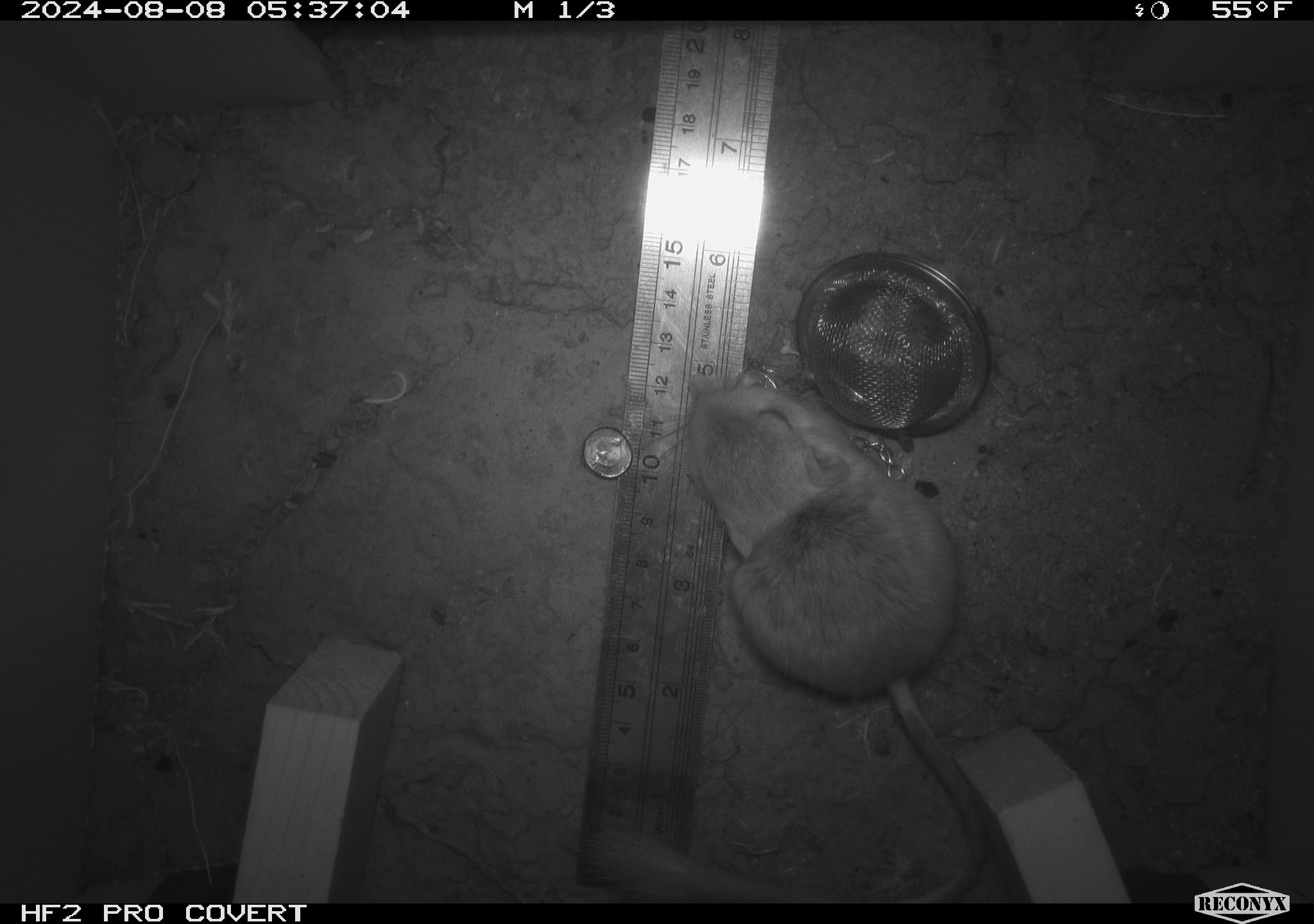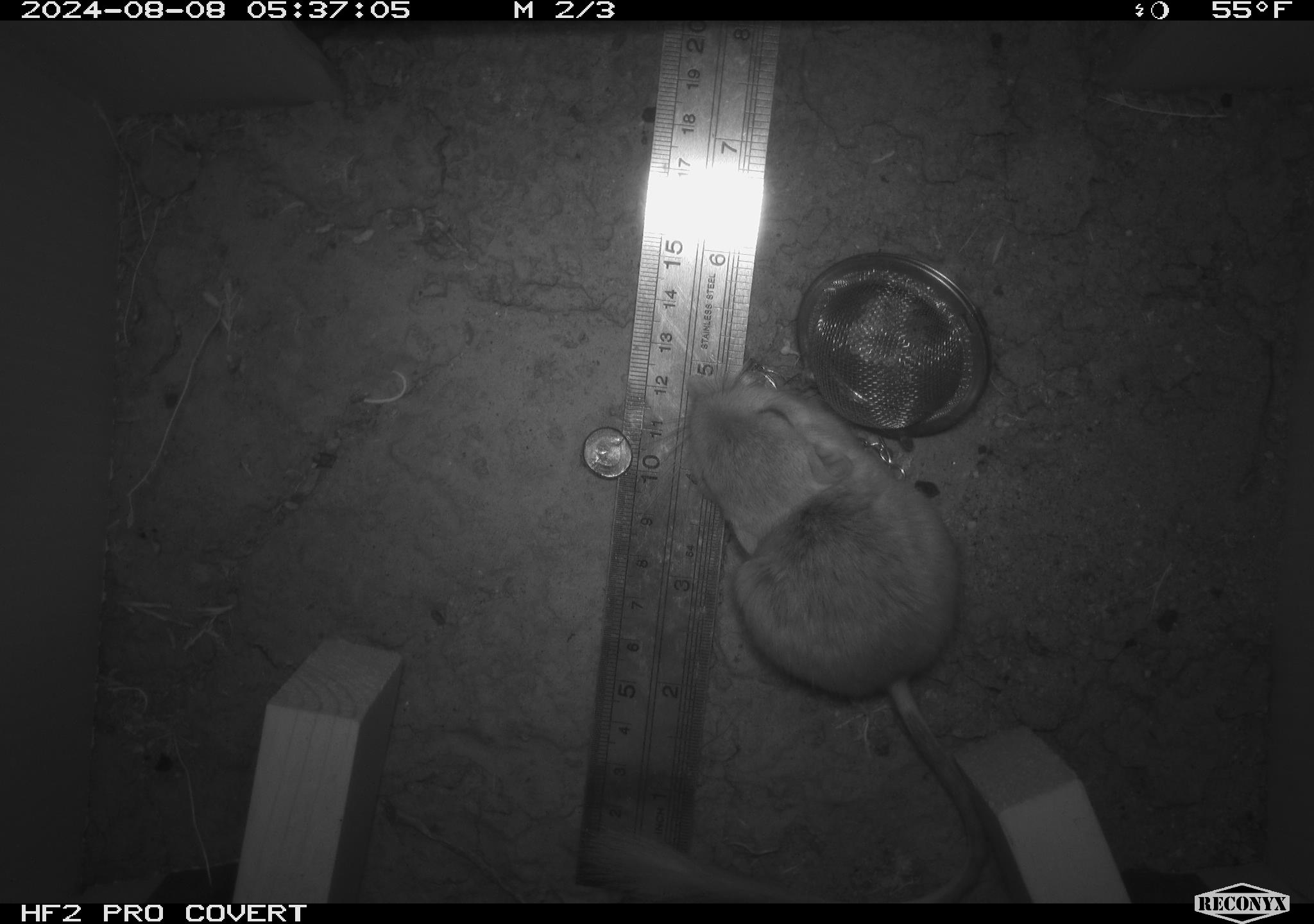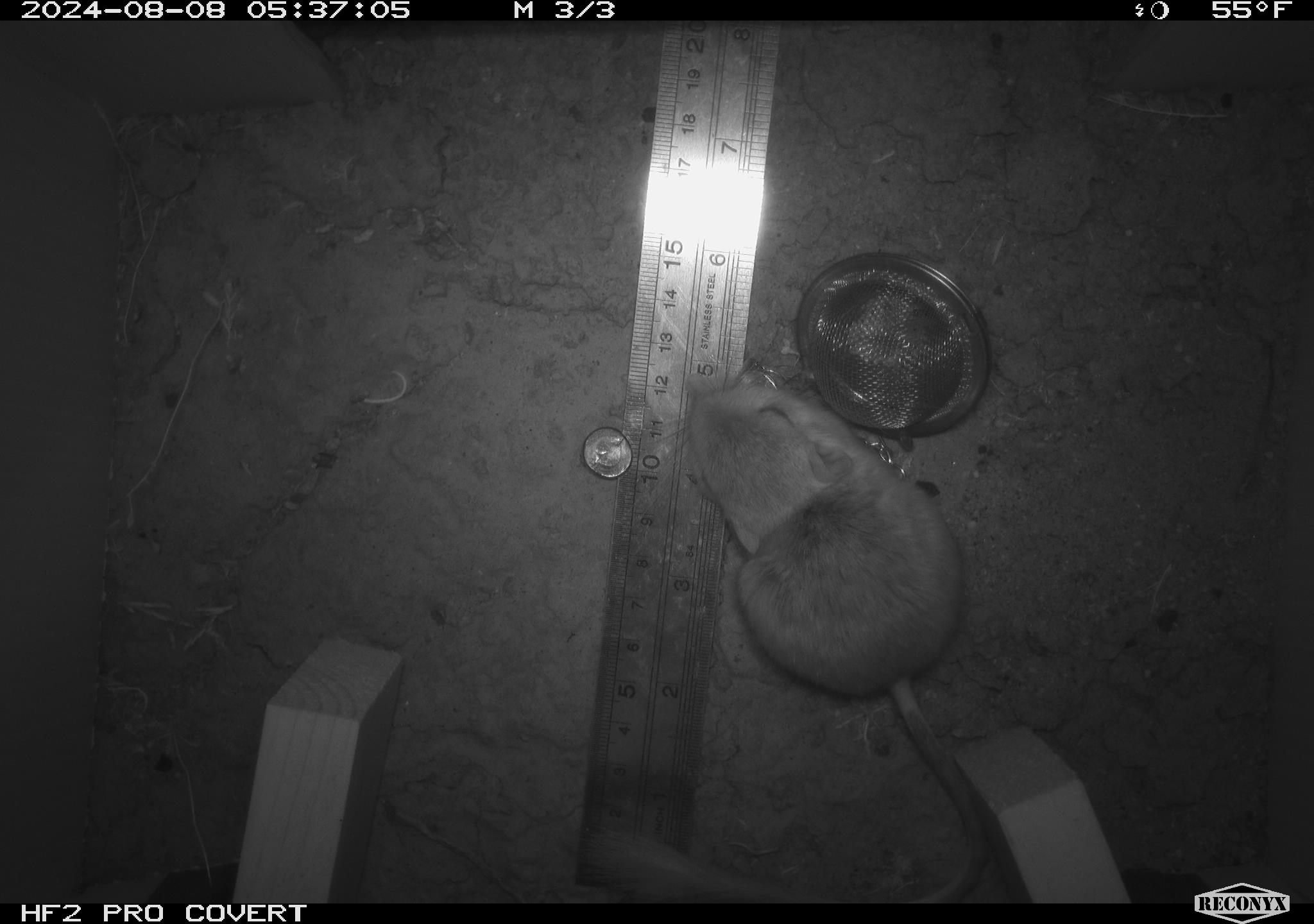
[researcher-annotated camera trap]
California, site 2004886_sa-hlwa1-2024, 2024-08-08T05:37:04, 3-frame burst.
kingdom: Animalia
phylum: Chordata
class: Mammalia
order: Rodentia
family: Heteromyidae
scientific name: Heteromyidae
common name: kangaroo rats and pocket mice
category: heteromyidae family